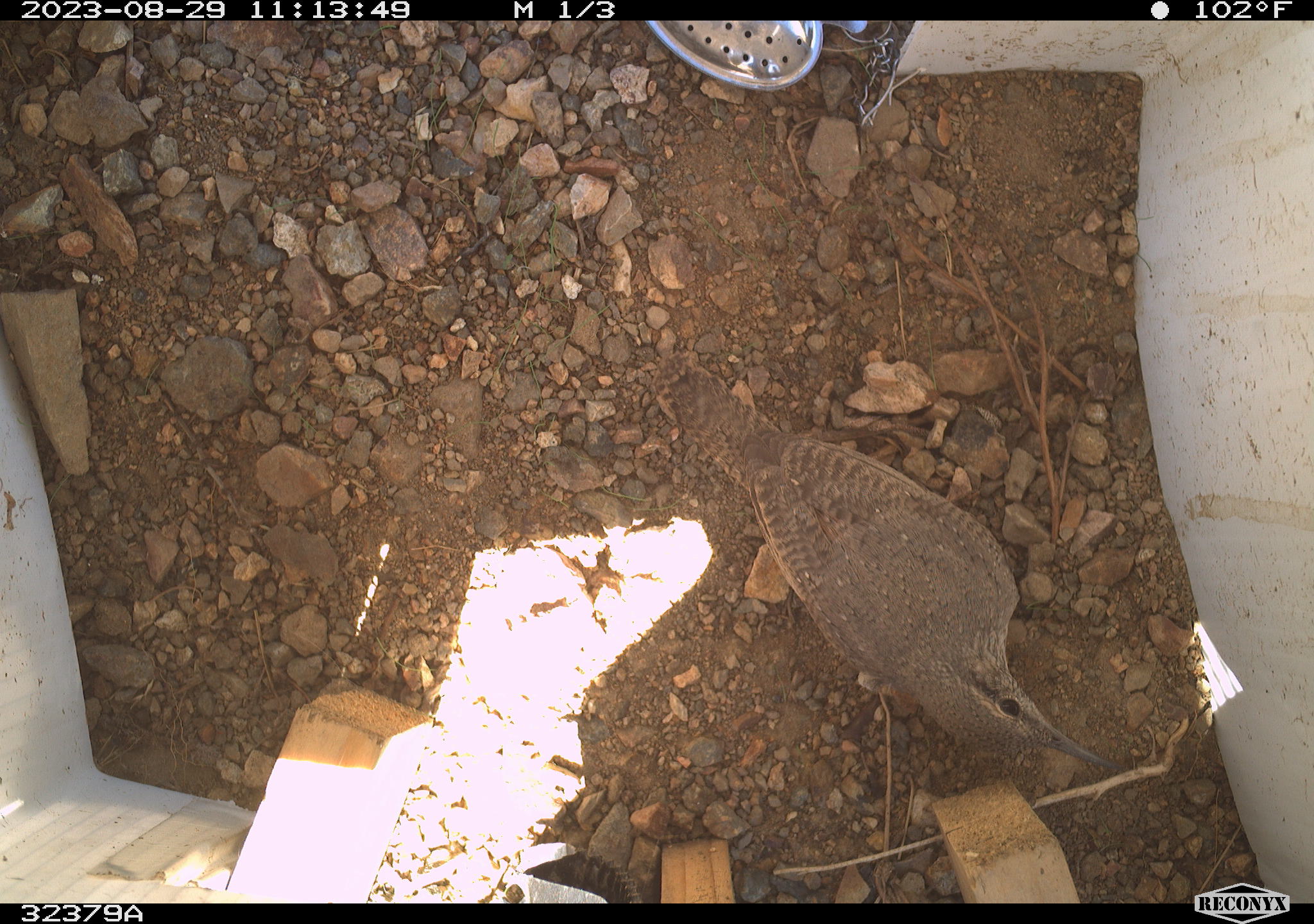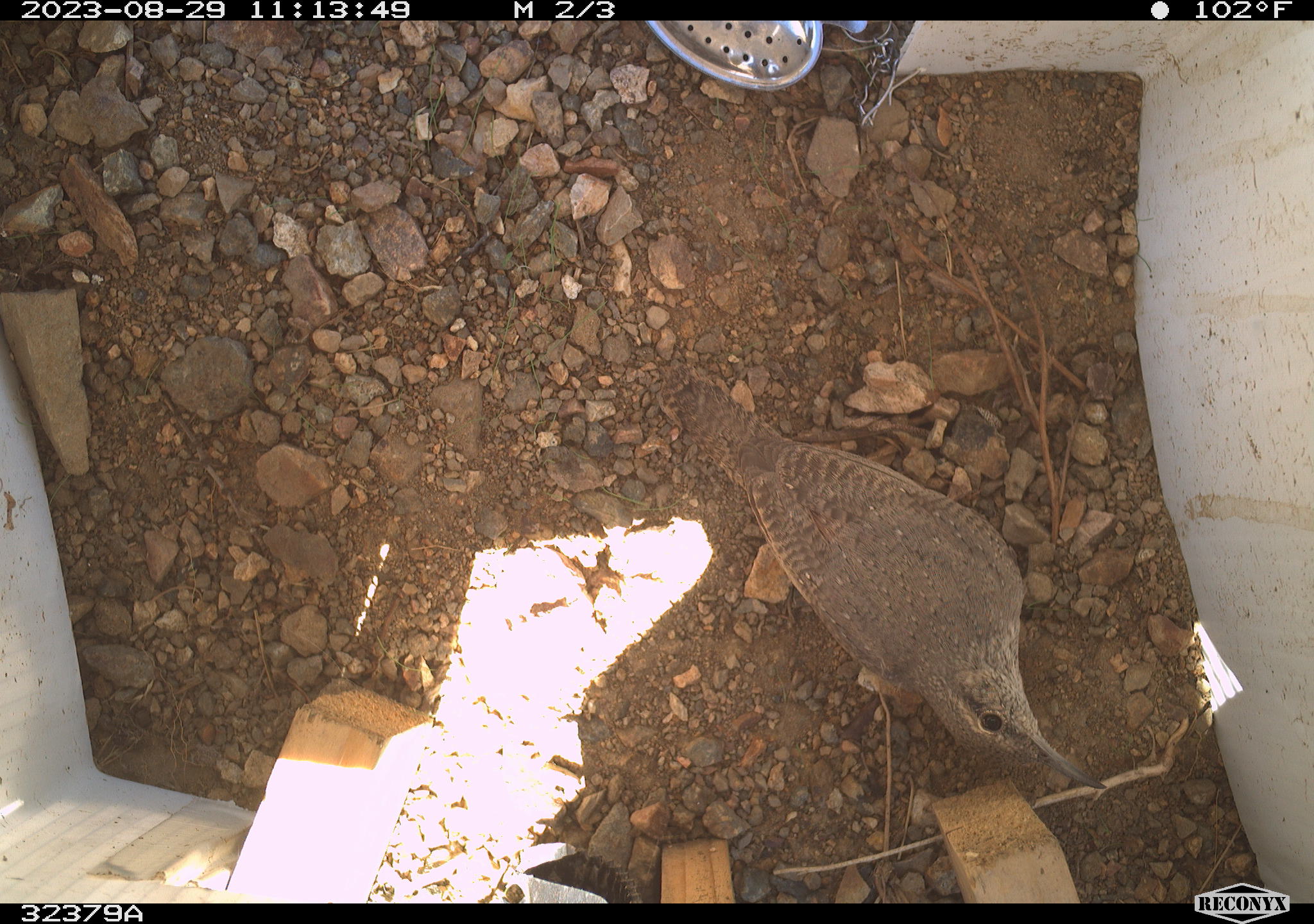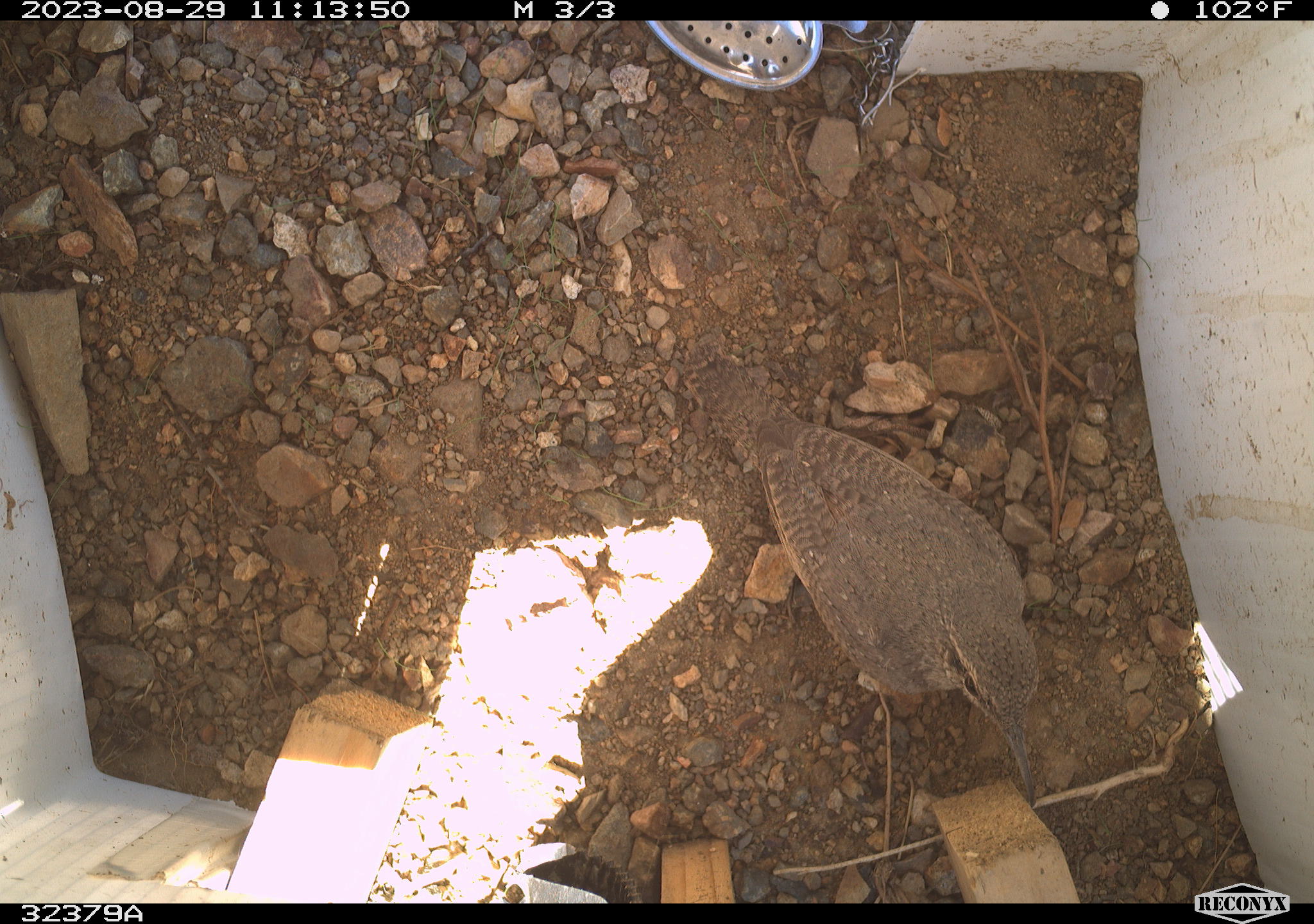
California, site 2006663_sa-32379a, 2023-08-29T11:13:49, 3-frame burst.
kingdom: Animalia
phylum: Chordata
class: Aves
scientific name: Aves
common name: bird